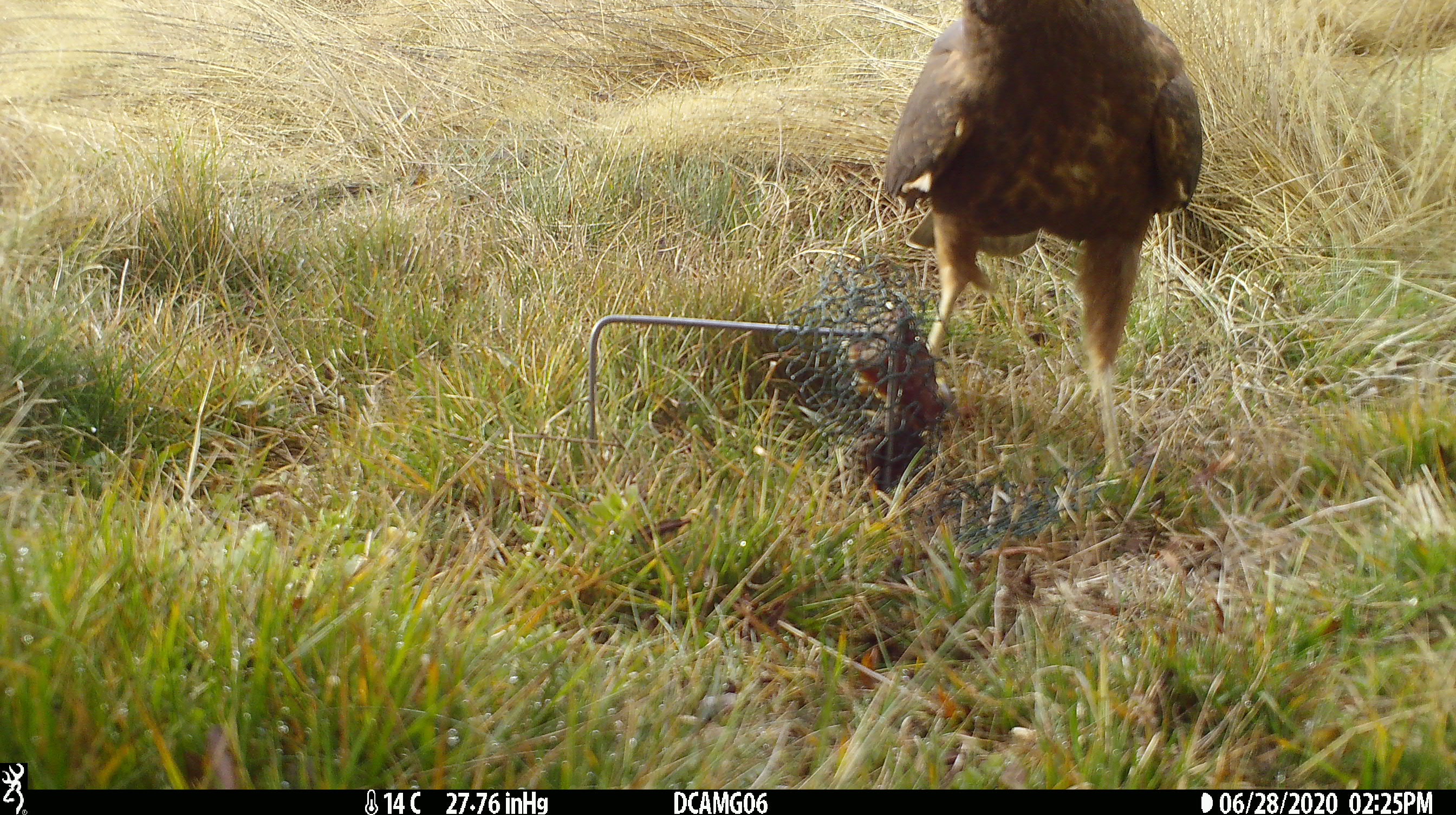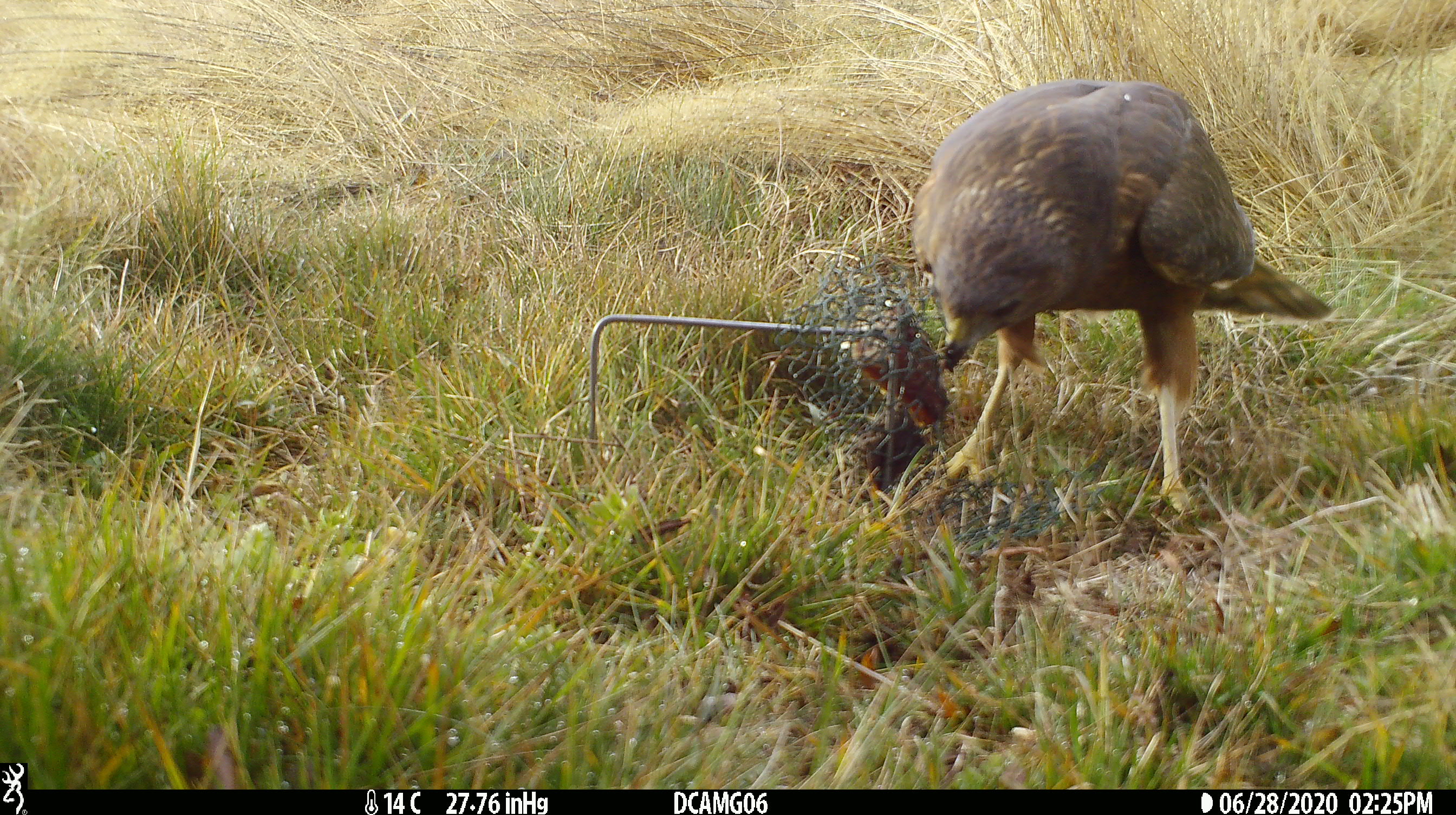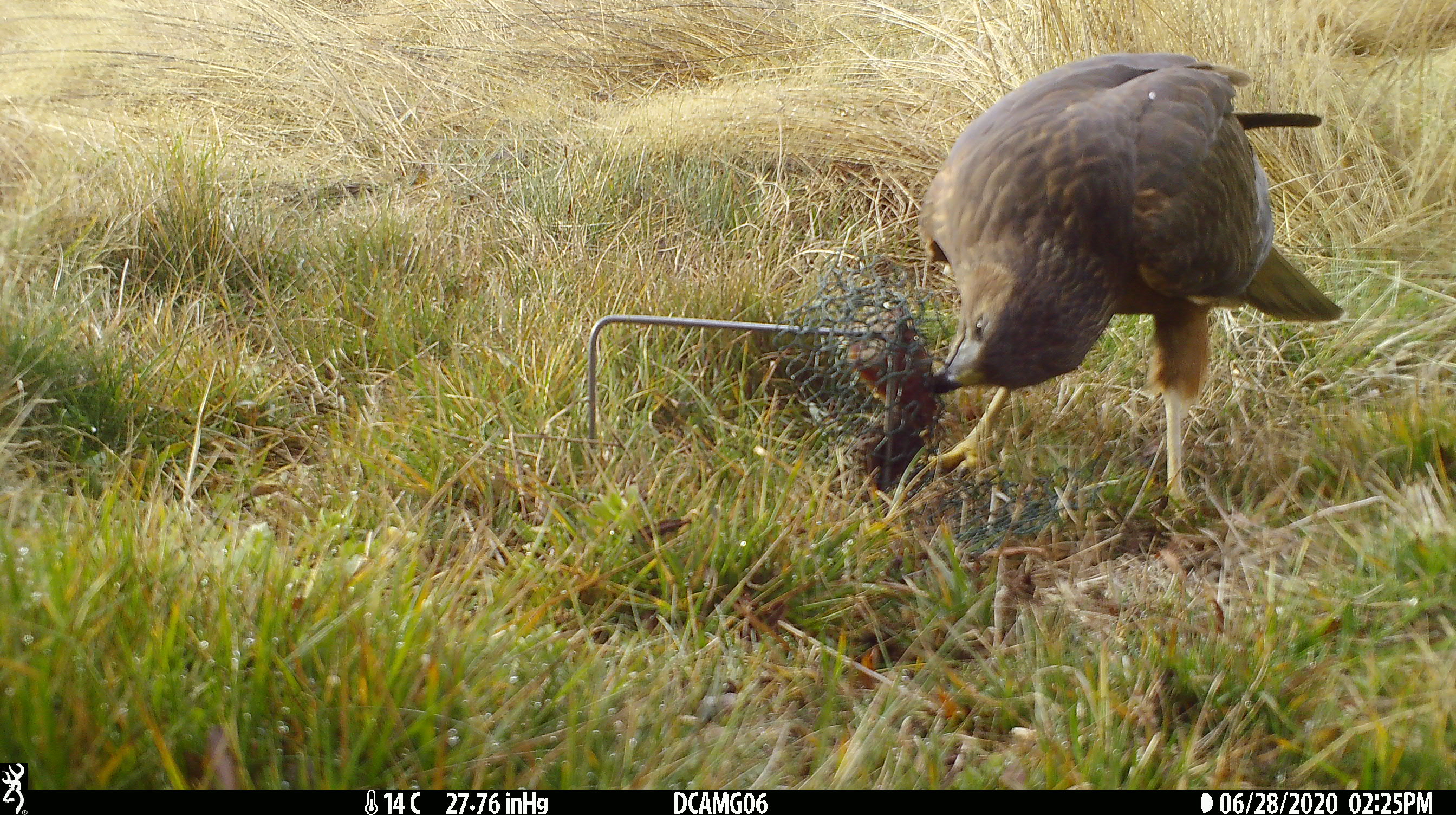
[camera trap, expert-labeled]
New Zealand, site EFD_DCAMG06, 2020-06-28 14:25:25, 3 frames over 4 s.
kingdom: Animalia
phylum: Chordata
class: Aves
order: Accipitriformes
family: Accipitridae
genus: Circus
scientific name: Circus approximans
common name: swamp harrier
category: harrier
Harrier (swamp harrier) (Circus approximans).